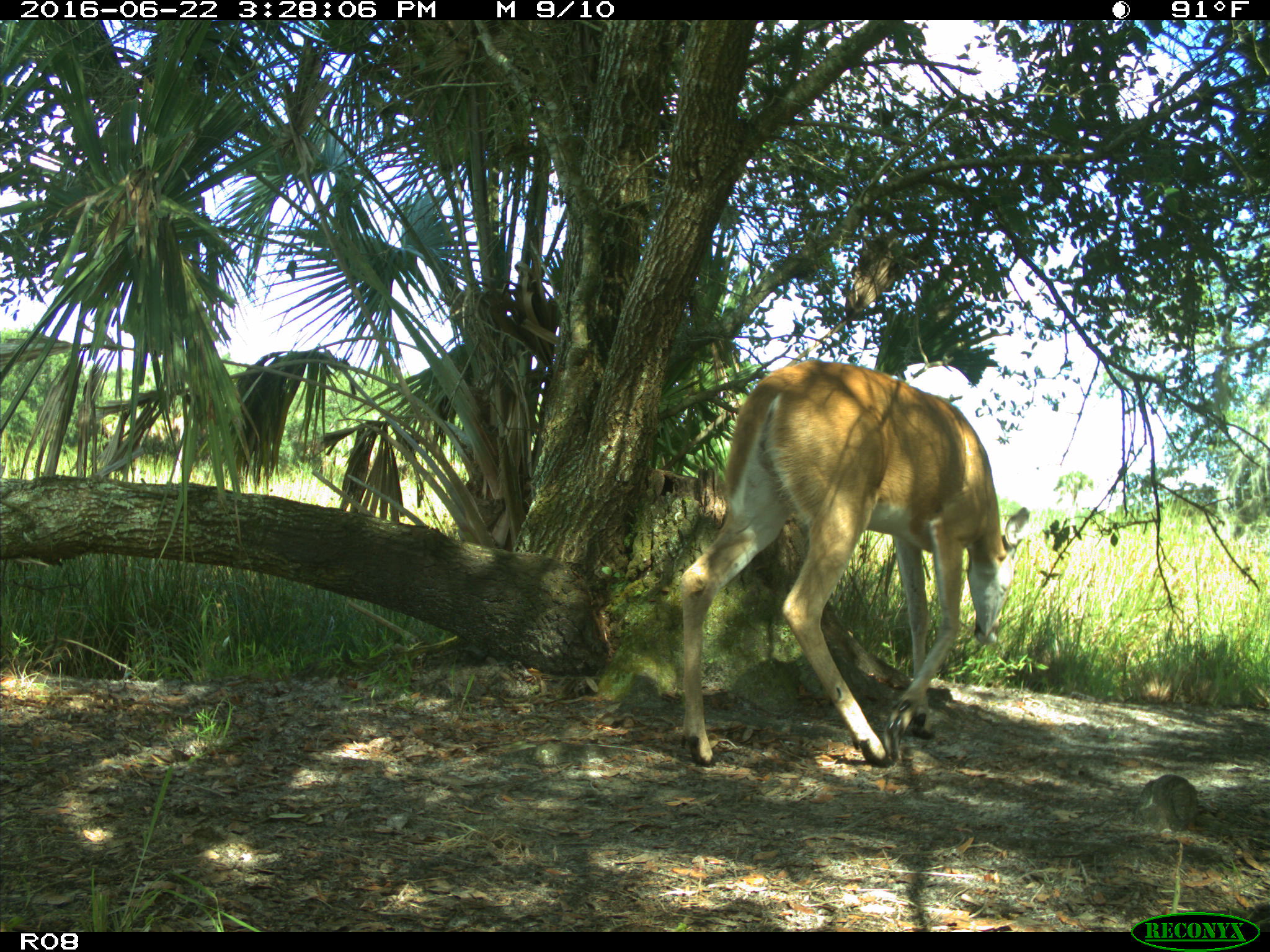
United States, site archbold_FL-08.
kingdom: Animalia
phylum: Chordata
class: Mammalia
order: Artiodactyla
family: Cervidae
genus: Odocoileus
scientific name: Odocoileus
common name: deer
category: unidentified deer